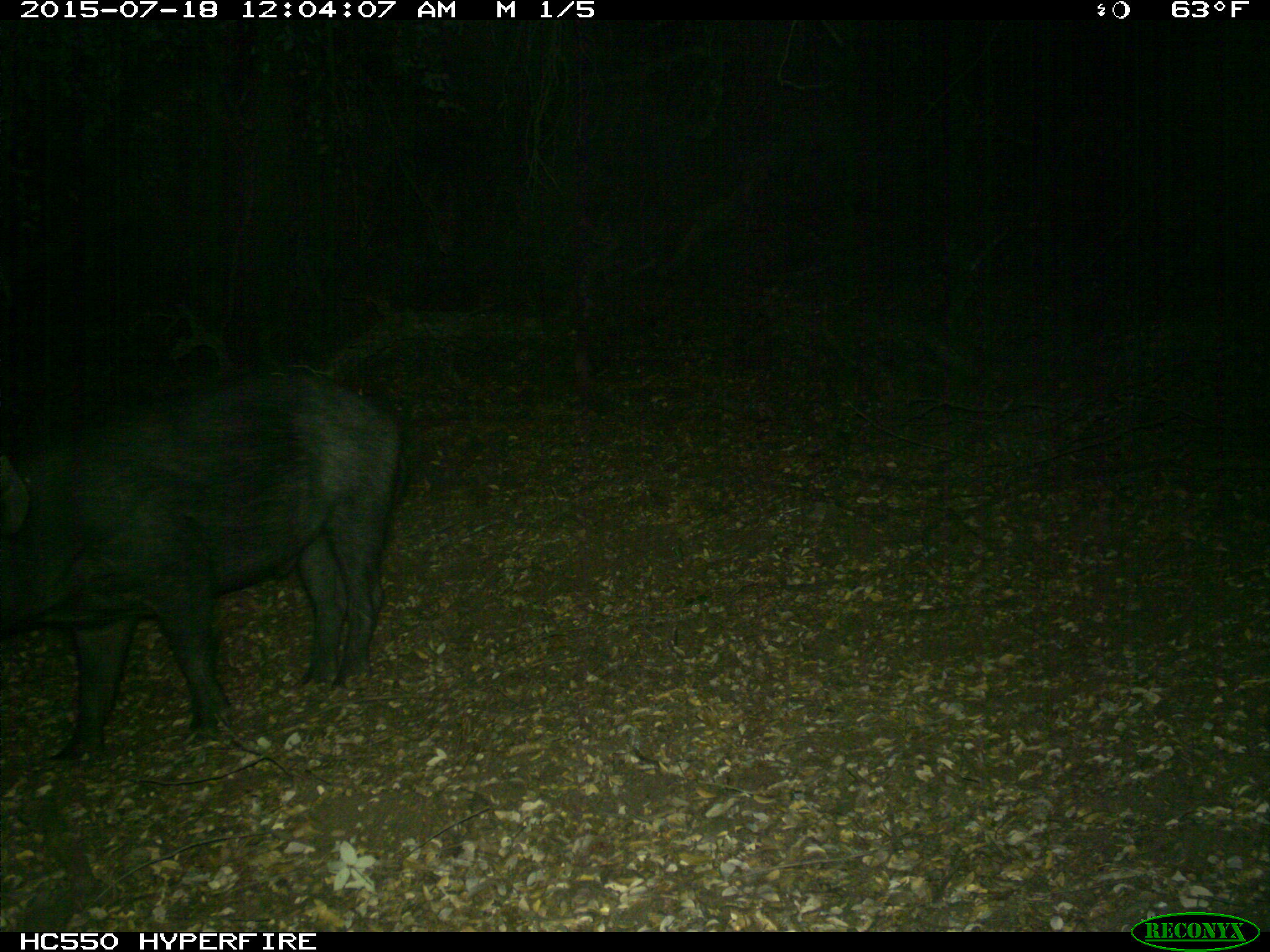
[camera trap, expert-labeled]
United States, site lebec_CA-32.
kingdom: Animalia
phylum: Chordata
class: Mammalia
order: Artiodactyla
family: Suidae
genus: Sus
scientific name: Sus scrofa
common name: wild boar